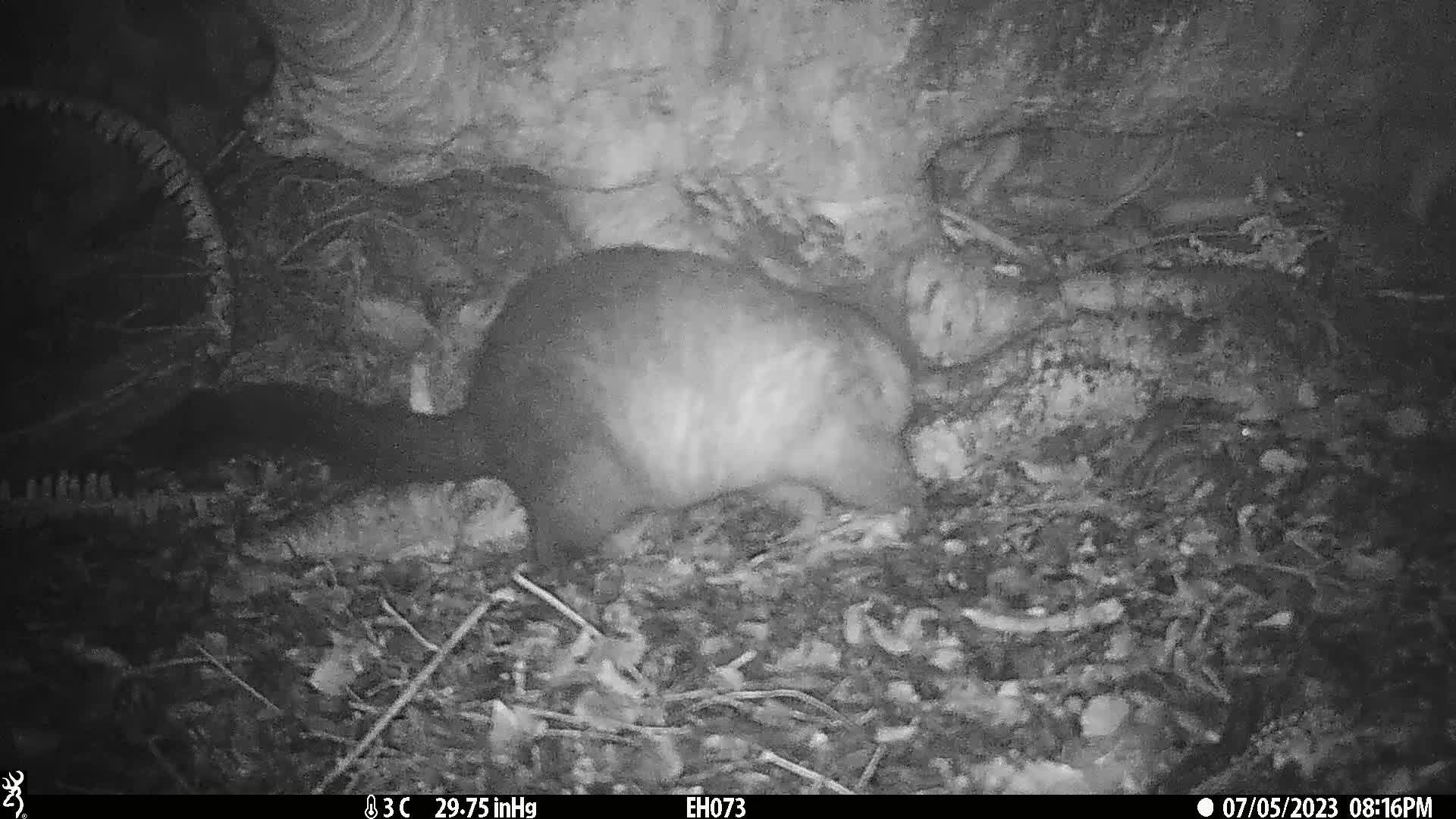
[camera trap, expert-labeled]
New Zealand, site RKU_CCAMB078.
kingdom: Animalia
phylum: Chordata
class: Mammalia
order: Diprotodontia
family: Phalangeridae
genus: Trichosurus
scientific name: Trichosurus vulpecula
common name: common brushtail possum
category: possum